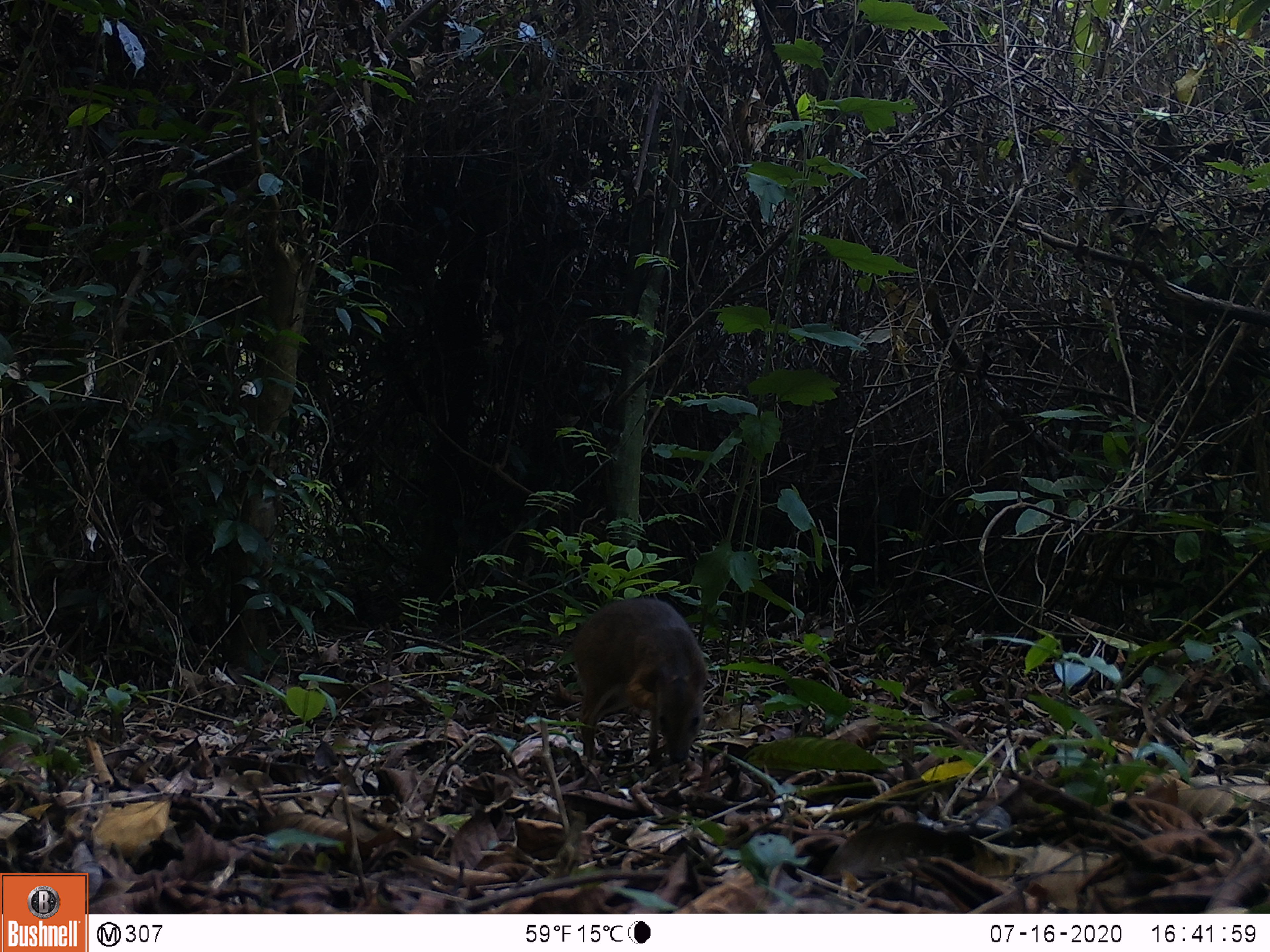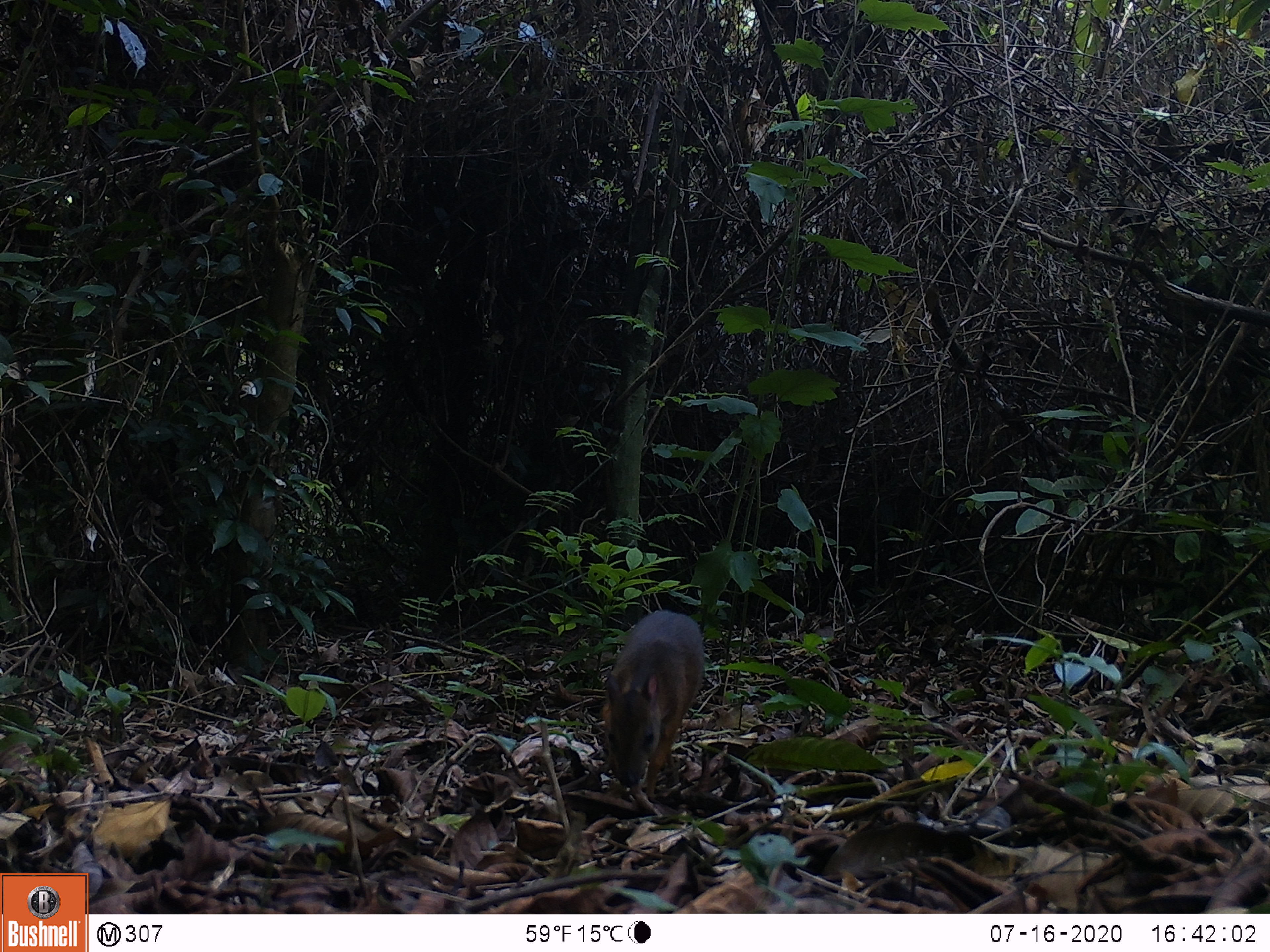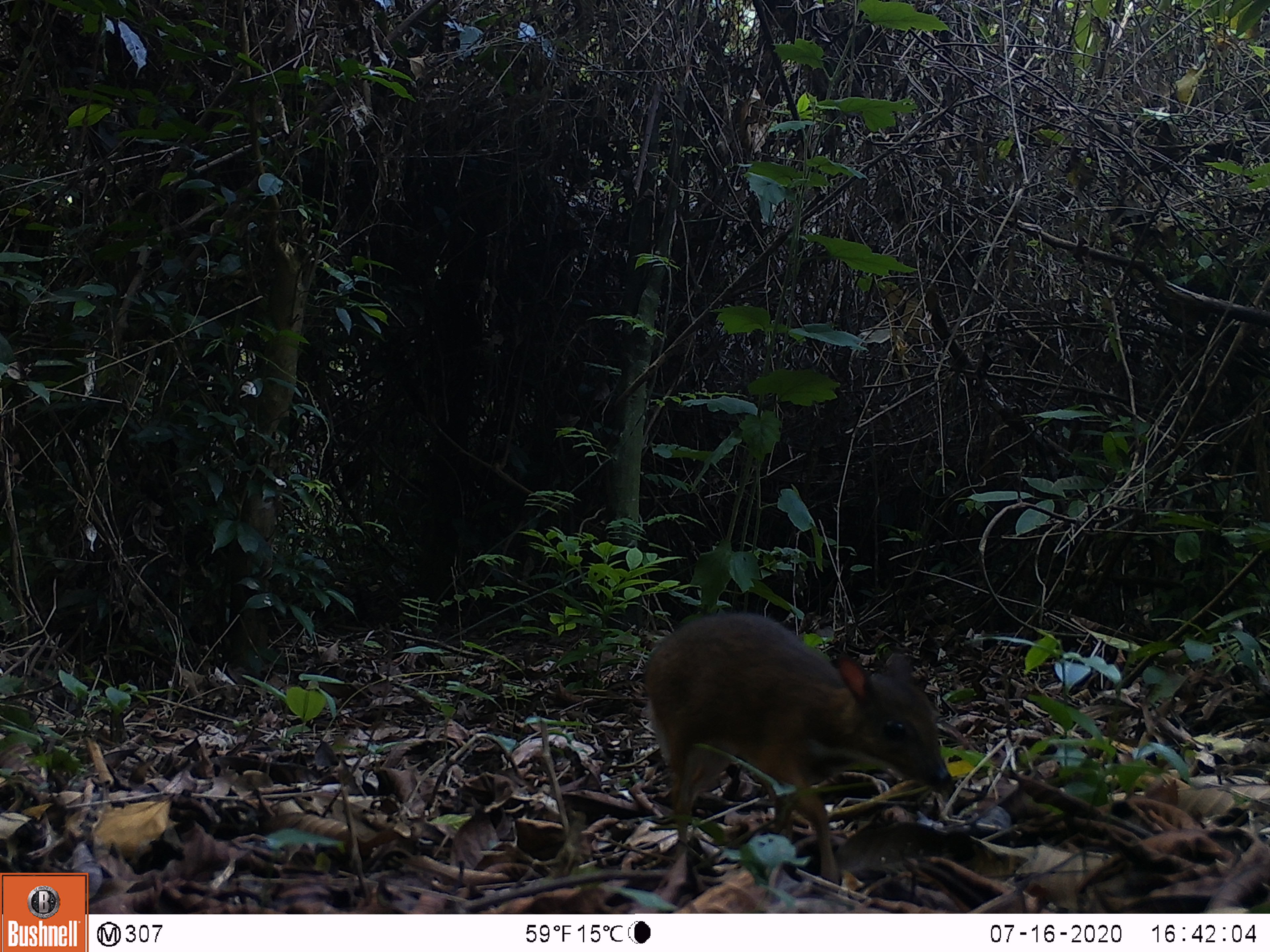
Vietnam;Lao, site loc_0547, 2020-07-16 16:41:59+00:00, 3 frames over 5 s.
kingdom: Animalia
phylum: Chordata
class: Mammalia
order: Artiodactyla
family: Tragulidae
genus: Moschiola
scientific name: Moschiola meminna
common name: chevrotain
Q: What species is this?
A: Chevrotain (Moschiola meminna).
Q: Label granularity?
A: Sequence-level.